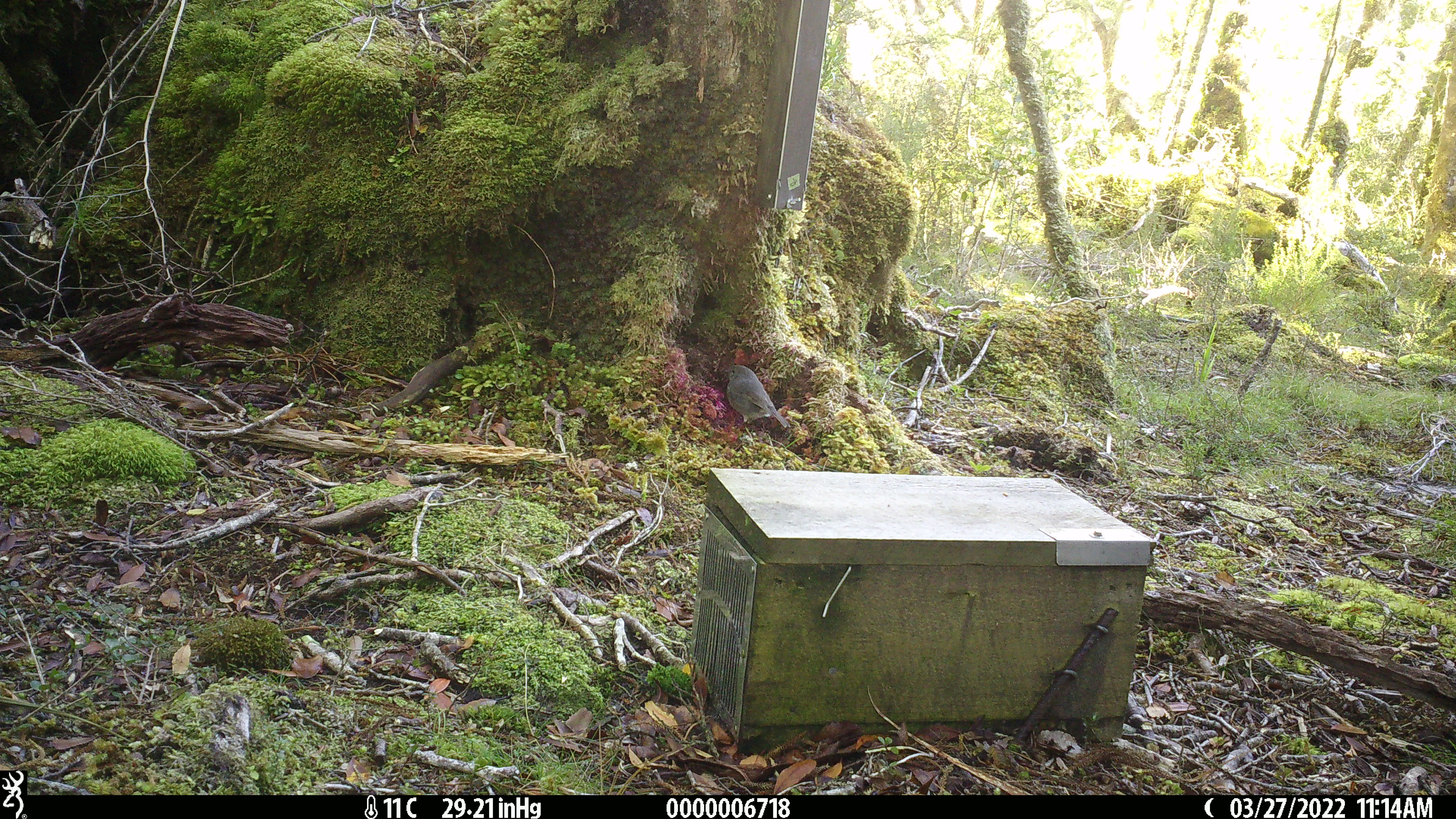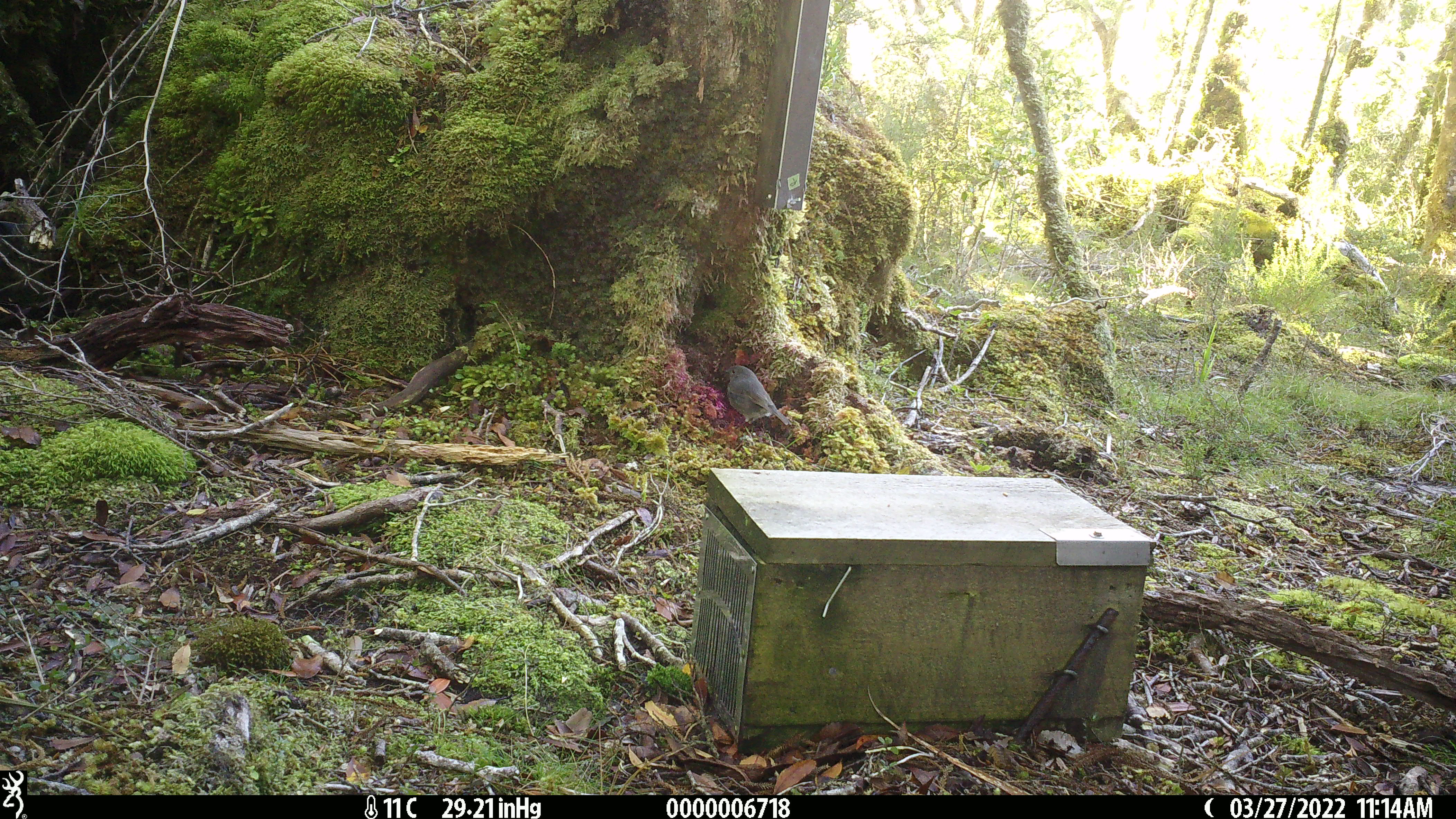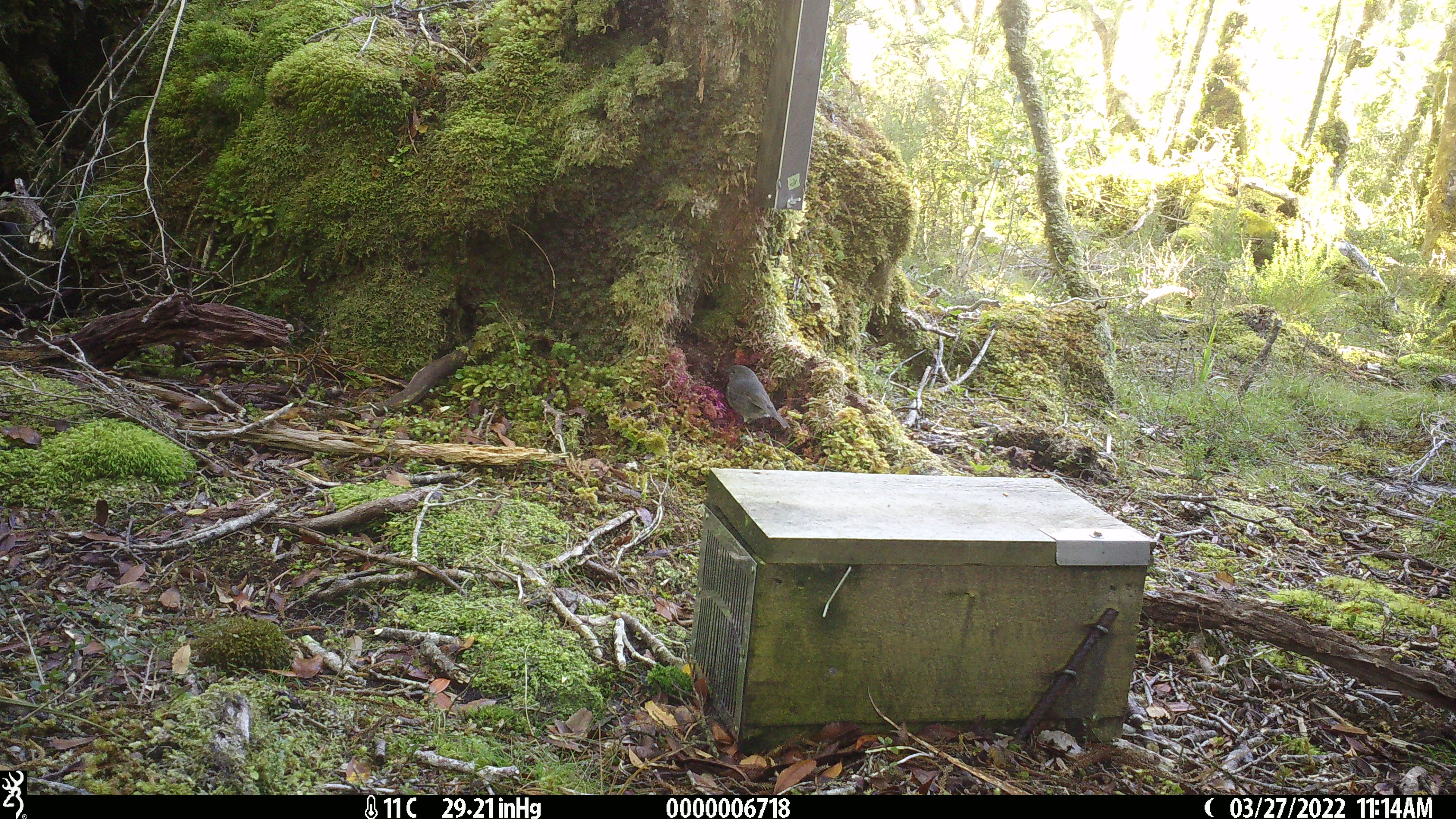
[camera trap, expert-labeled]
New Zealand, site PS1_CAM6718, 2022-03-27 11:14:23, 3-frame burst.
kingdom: Animalia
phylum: Chordata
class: Aves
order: Passeriformes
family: Petroicidae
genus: Petroica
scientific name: Petroica australis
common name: new zealand robin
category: robin